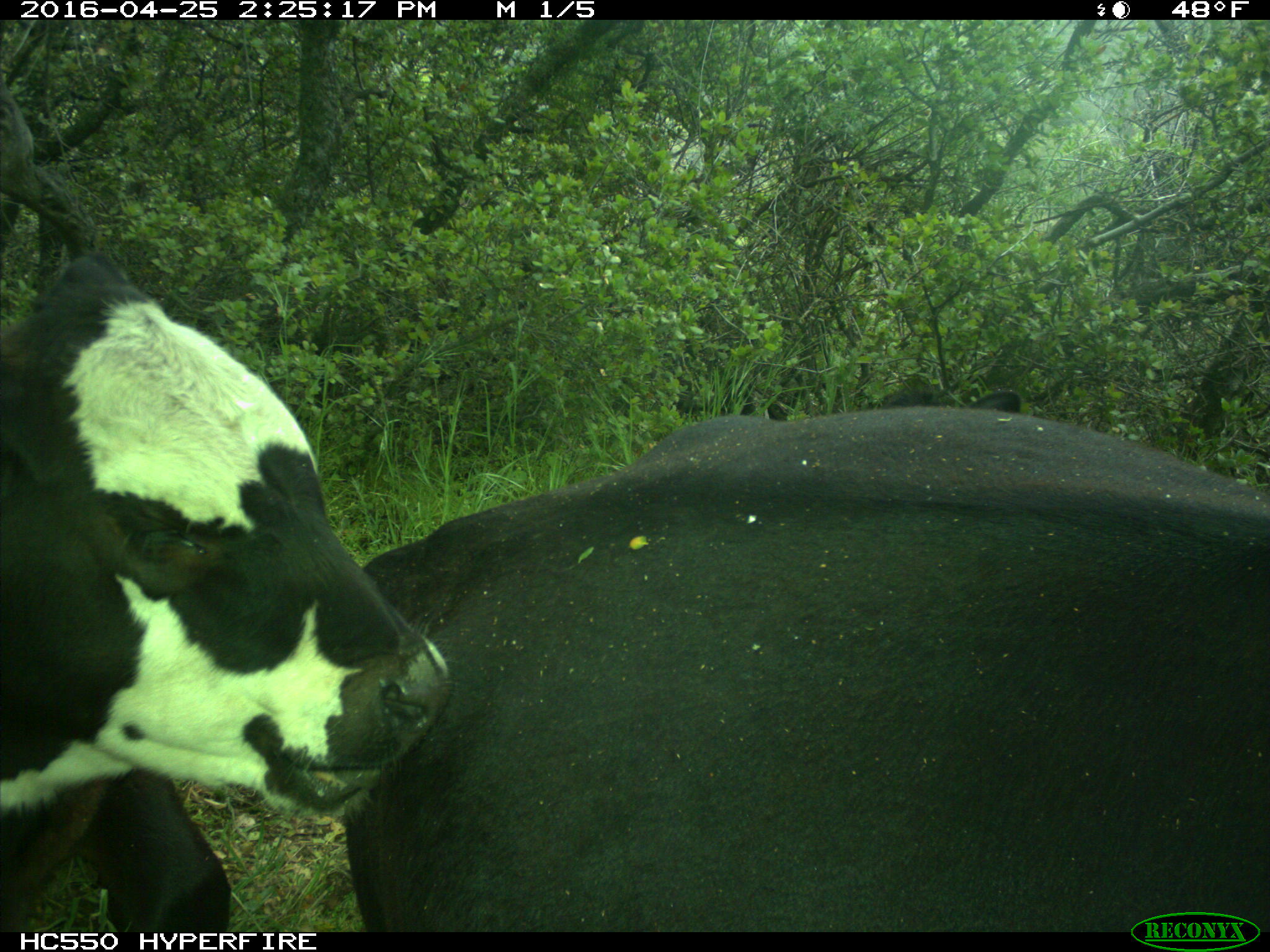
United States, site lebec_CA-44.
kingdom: Animalia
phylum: Chordata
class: Mammalia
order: Artiodactyla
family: Bovidae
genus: Bos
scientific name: Bos taurus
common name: domestic cow